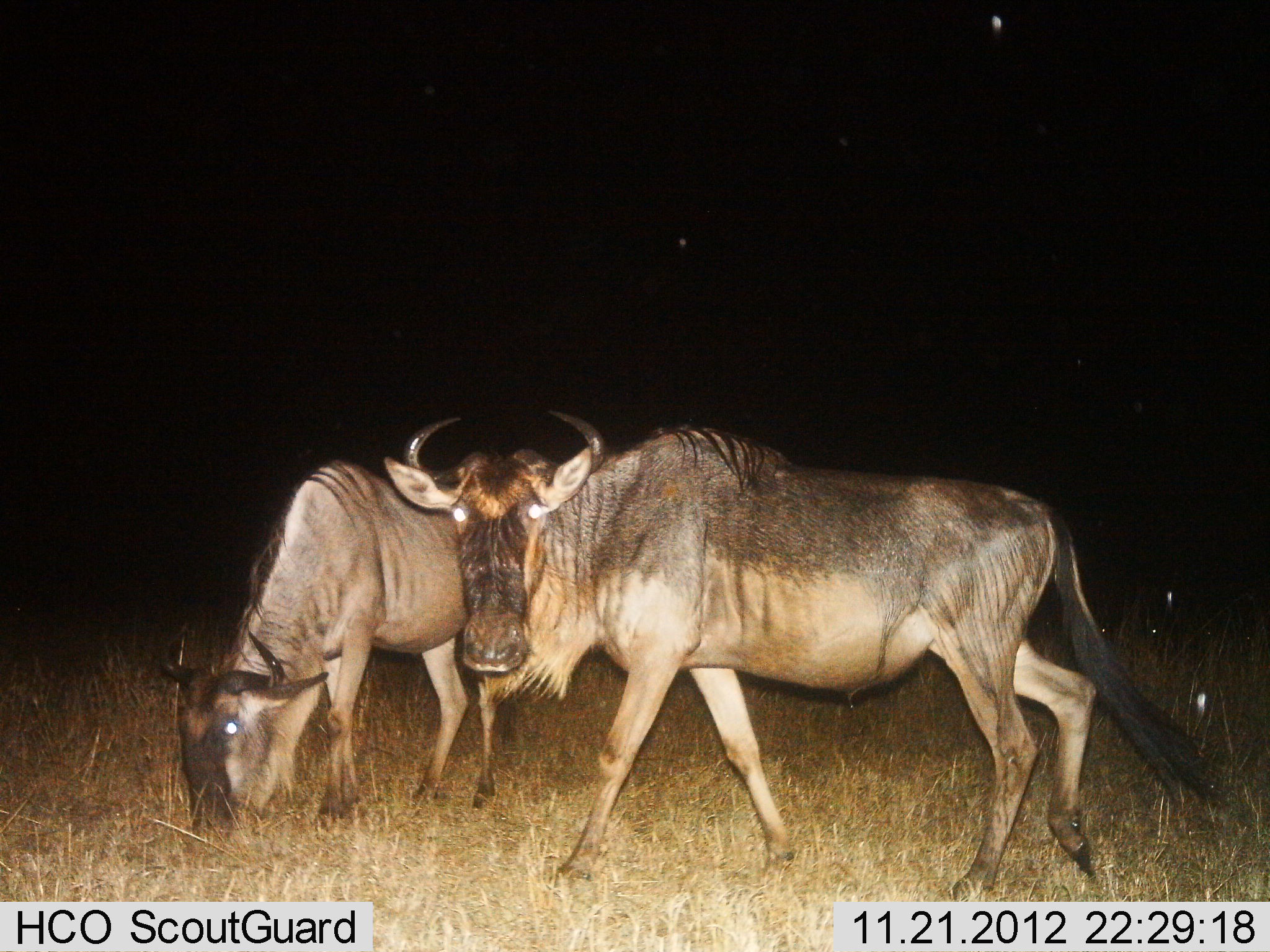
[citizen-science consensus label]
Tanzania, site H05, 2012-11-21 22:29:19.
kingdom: Animalia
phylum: Chordata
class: Mammalia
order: Artiodactyla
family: Bovidae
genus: Connochaetes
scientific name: Connochaetes taurinus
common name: blue wildebeest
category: wildebeest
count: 2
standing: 50%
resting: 0%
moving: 40%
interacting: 0%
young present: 0%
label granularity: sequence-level